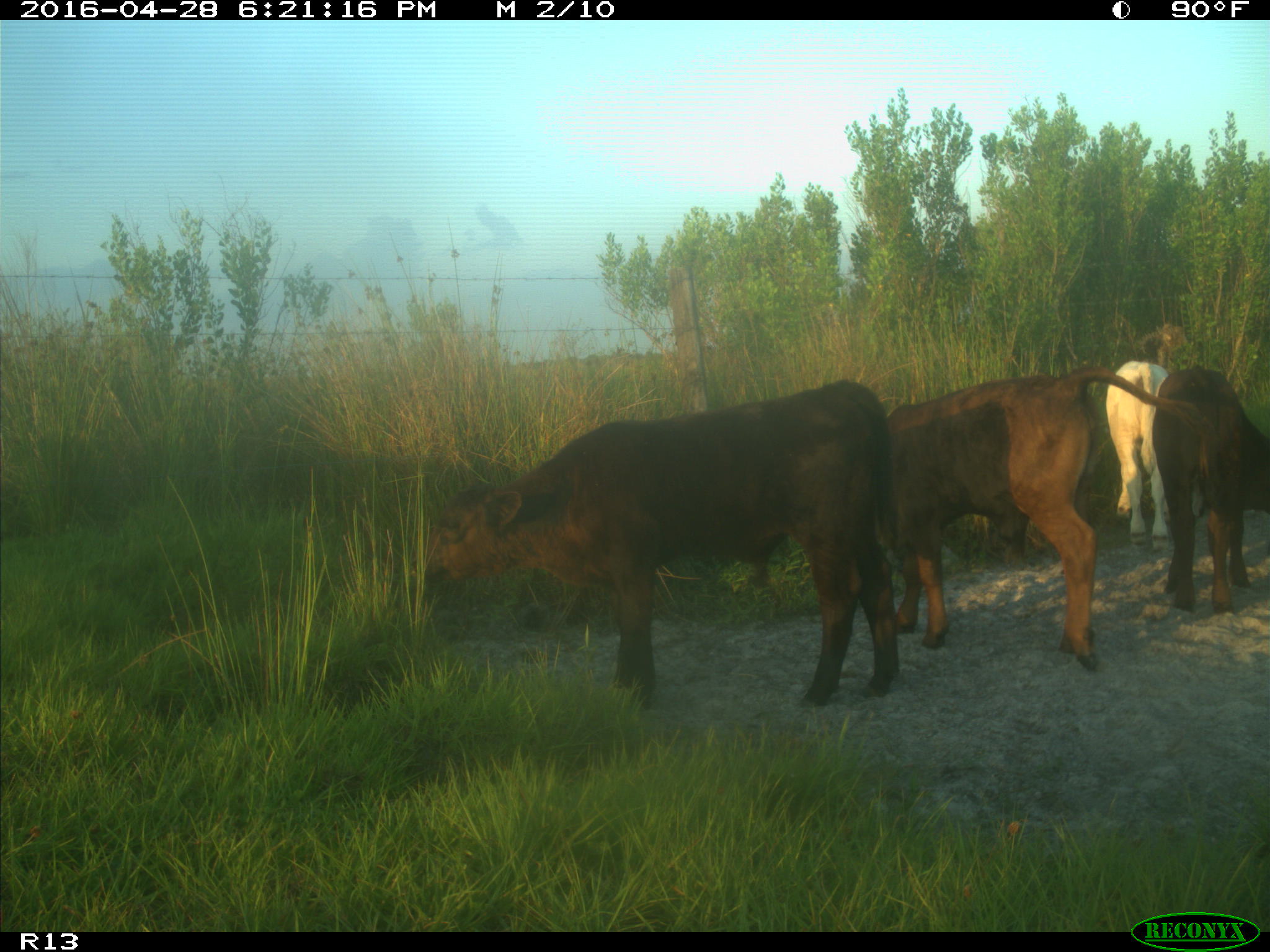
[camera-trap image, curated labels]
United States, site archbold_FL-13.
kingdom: Animalia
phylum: Chordata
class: Mammalia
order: Artiodactyla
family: Bovidae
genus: Bos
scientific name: Bos taurus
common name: domestic cow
Bos taurus (domestic cow).